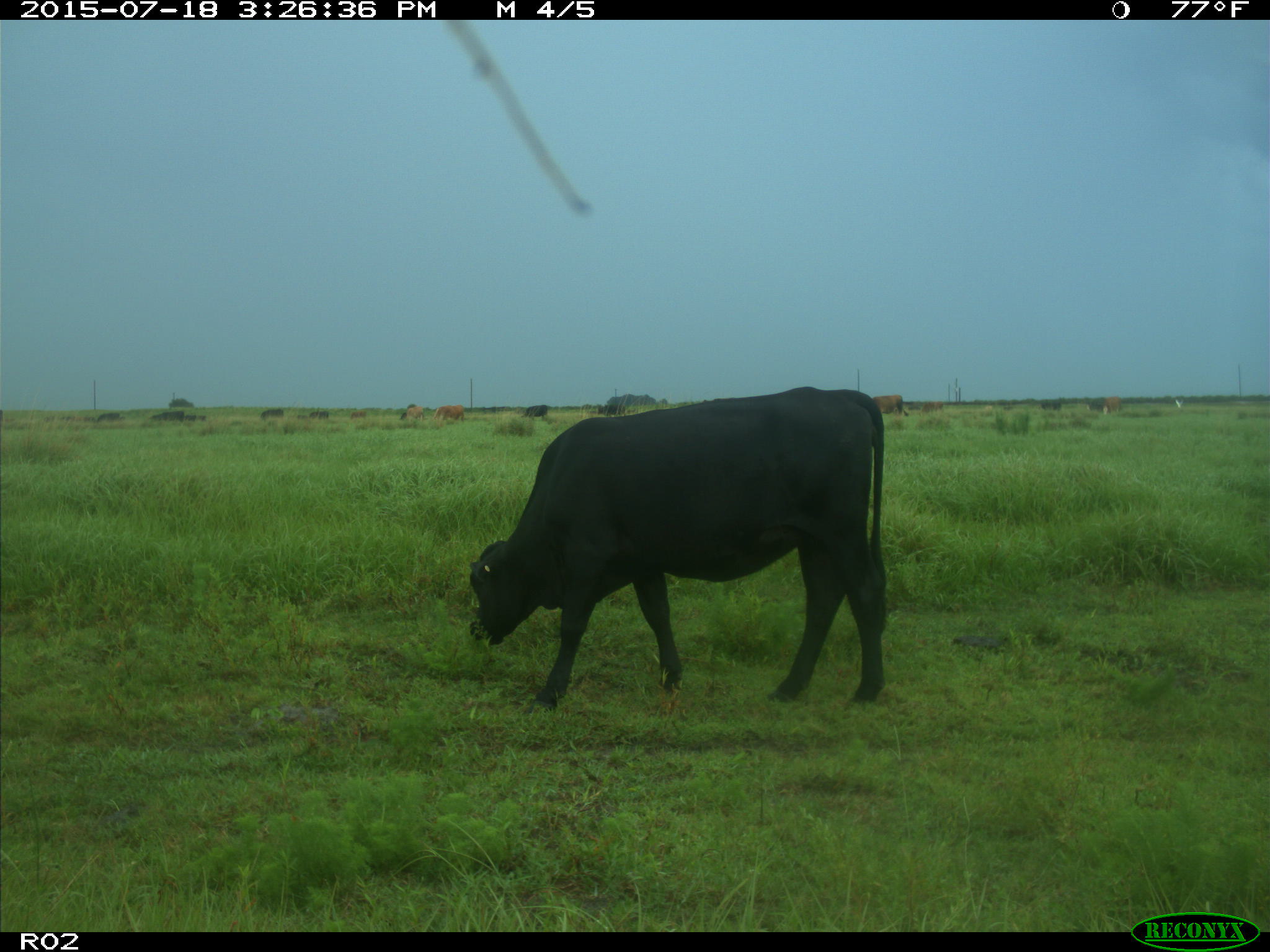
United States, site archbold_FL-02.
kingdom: Animalia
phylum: Chordata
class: Mammalia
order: Artiodactyla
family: Bovidae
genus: Bos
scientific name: Bos taurus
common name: domestic cow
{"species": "Bos taurus (domestic cow)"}